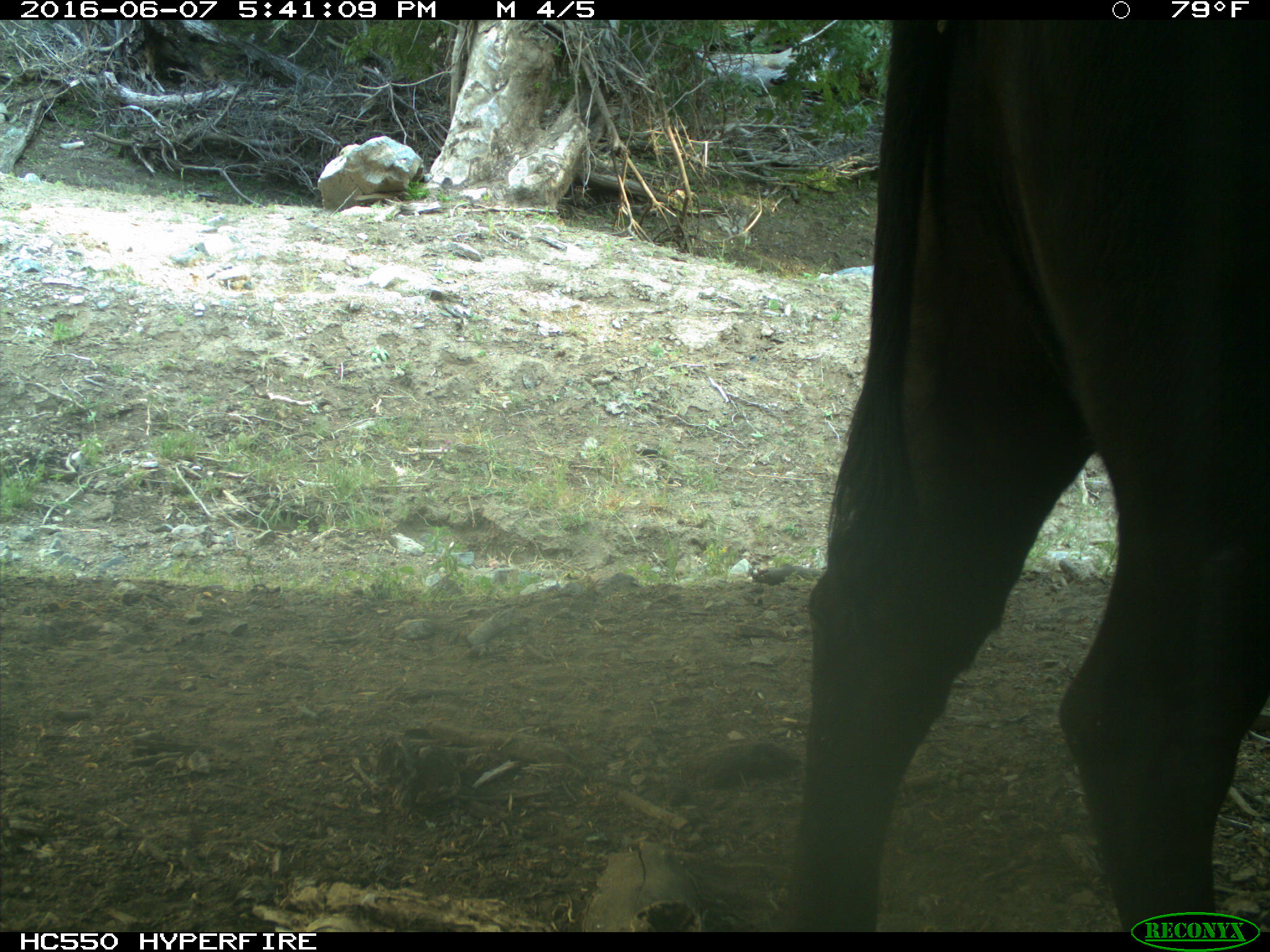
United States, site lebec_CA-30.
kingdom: Animalia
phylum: Chordata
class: Mammalia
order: Artiodactyla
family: Bovidae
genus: Bos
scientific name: Bos taurus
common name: domestic cow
Bos taurus (domestic cow).